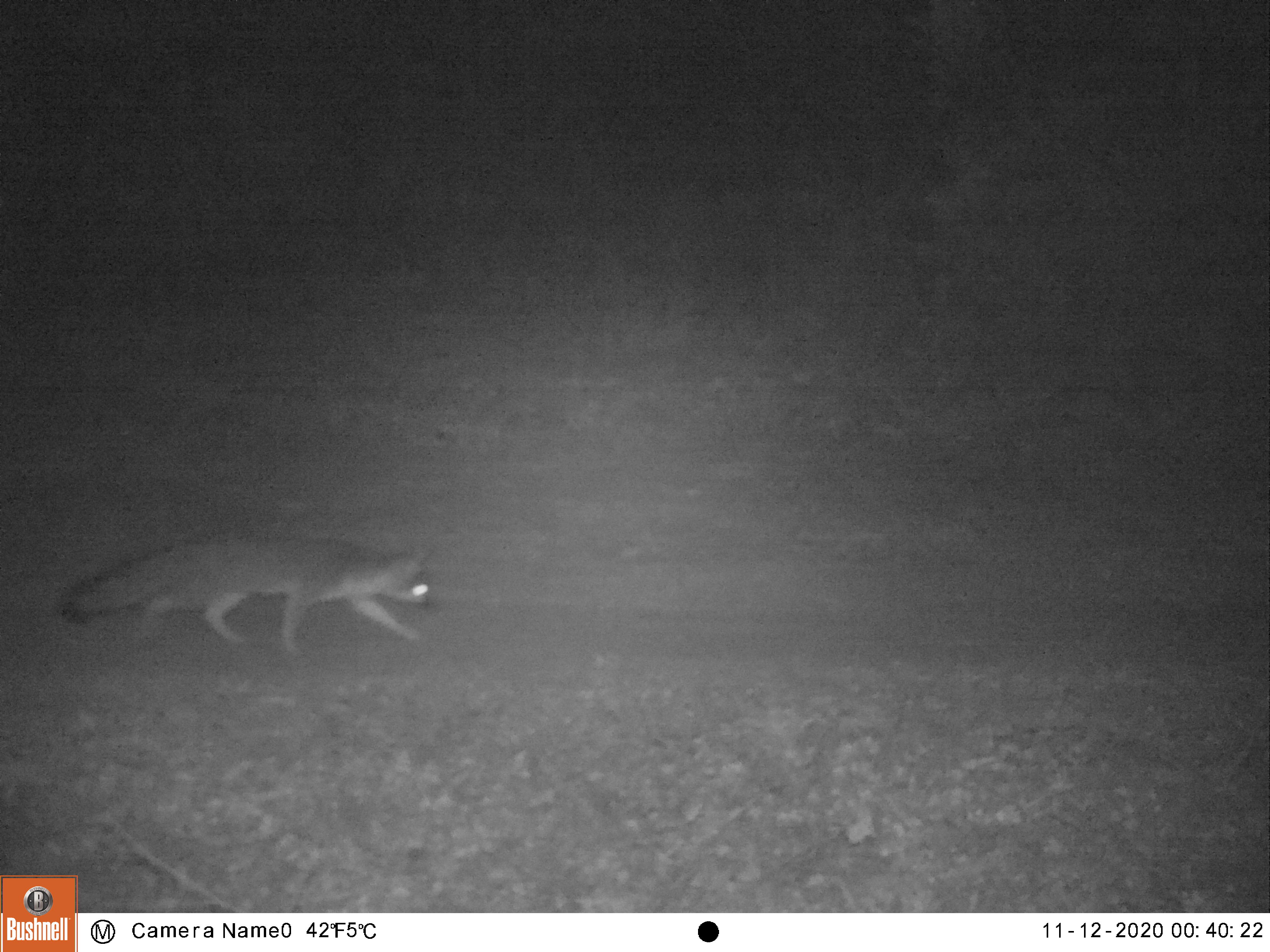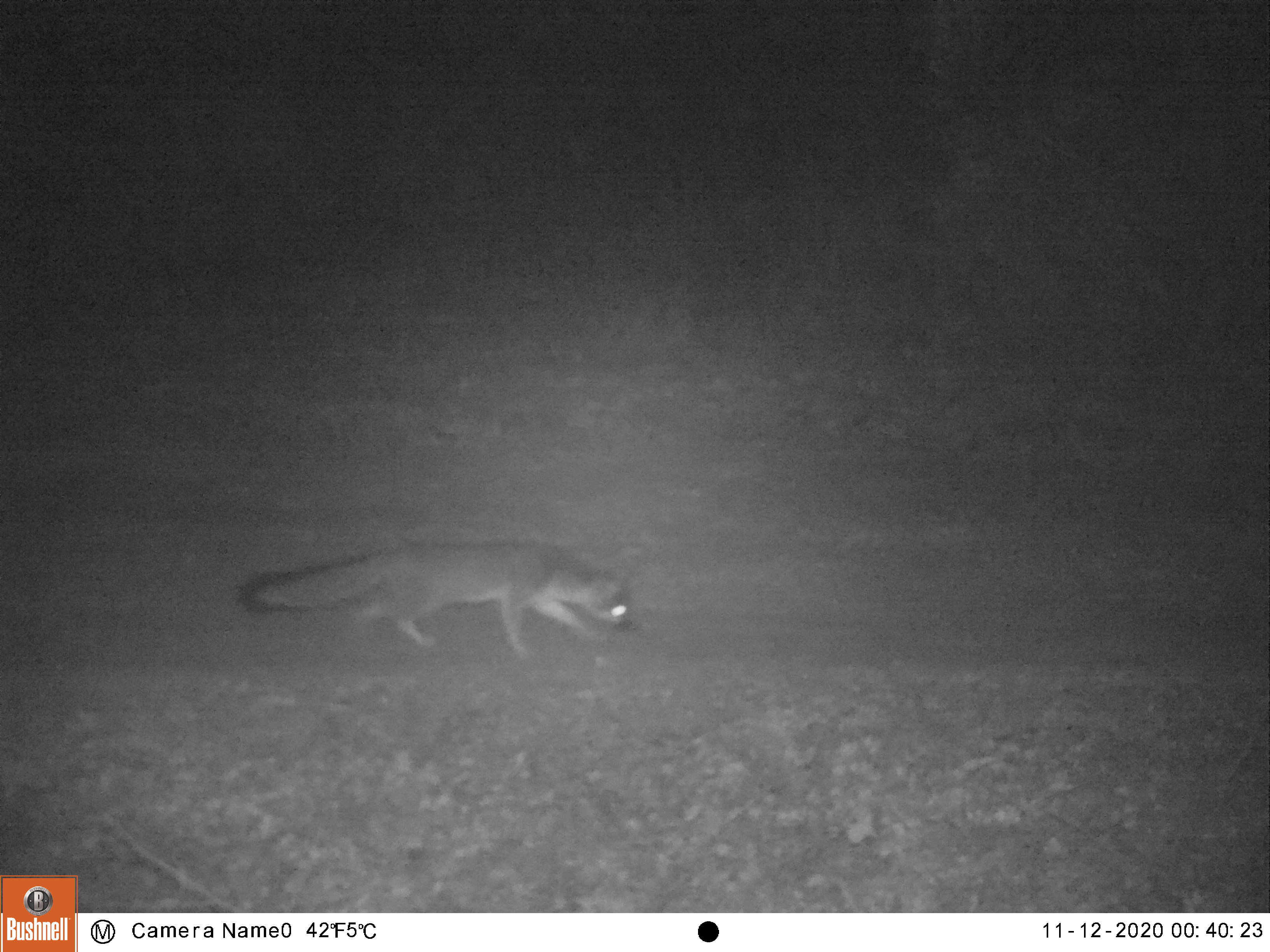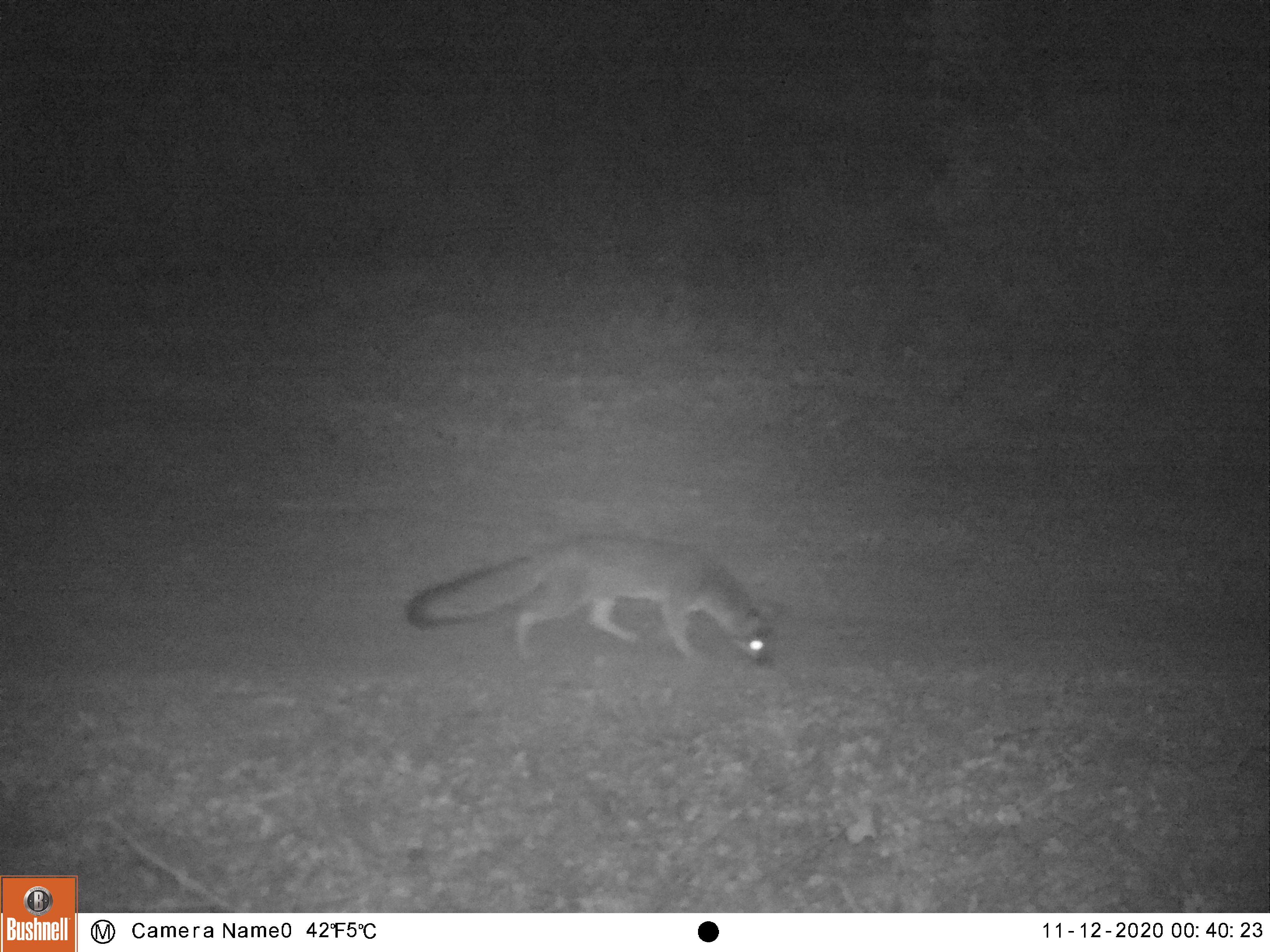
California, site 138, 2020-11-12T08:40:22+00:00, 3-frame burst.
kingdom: Animalia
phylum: Chordata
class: Mammalia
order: Carnivora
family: Canidae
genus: Urocyon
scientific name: Urocyon cinereoargenteus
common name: gray fox